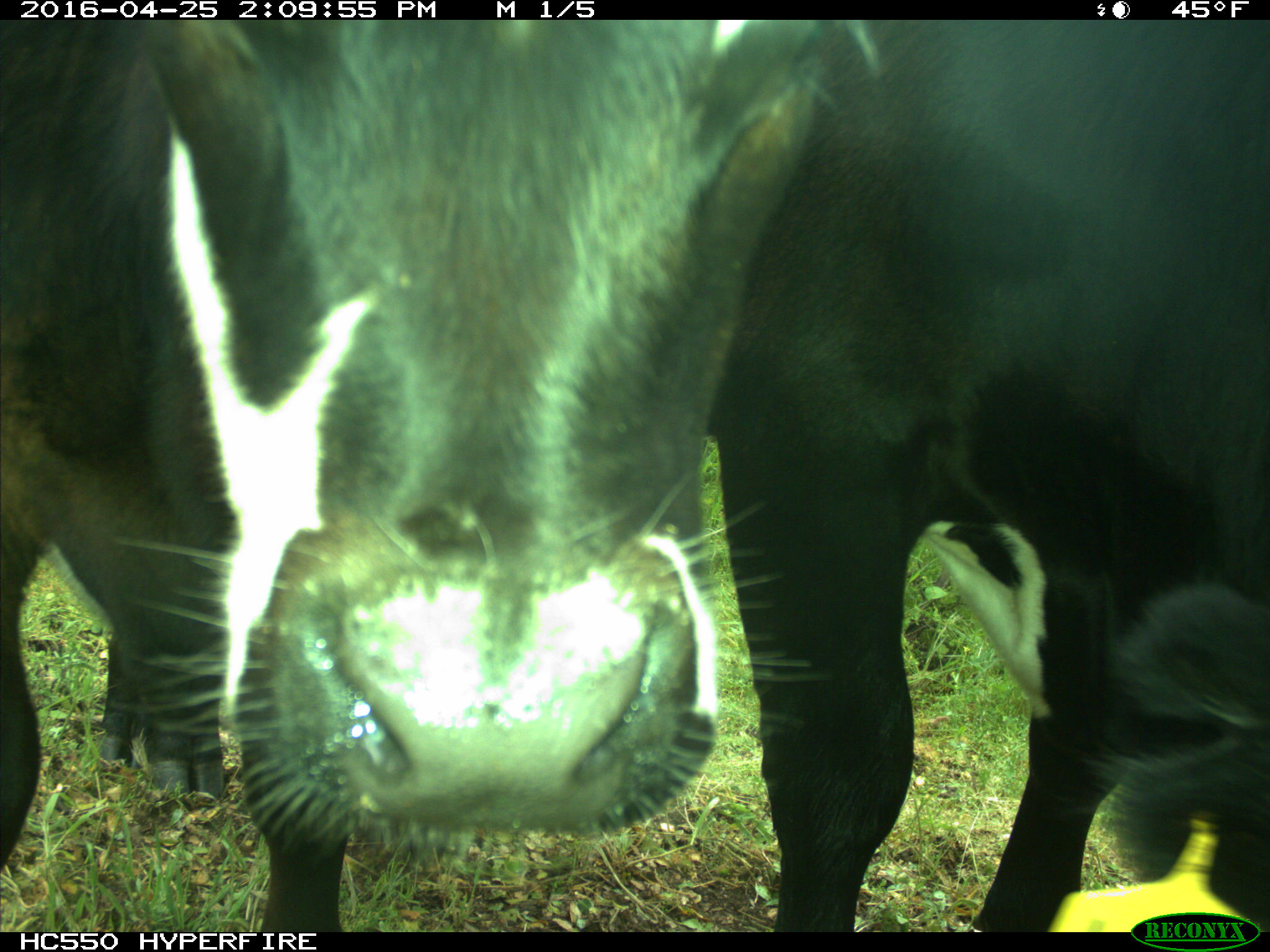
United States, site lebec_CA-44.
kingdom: Animalia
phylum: Chordata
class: Mammalia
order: Artiodactyla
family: Bovidae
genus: Bos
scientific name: Bos taurus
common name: domestic cow